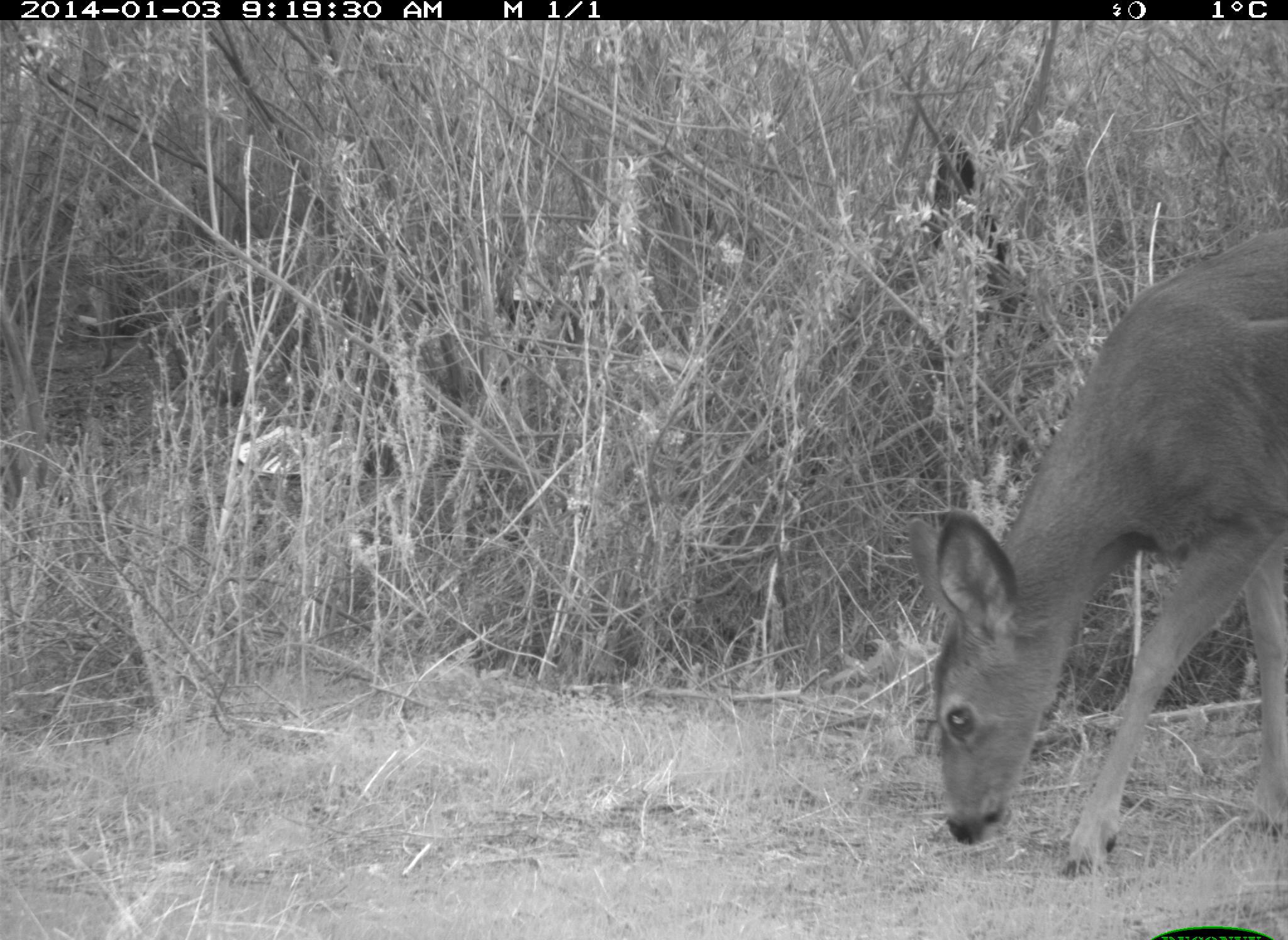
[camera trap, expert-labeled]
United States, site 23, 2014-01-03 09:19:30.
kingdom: Animalia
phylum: Chordata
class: Mammalia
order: Artiodactyla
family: Cervidae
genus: Odocoileus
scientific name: Odocoileus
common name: deer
Deer (Odocoileus).